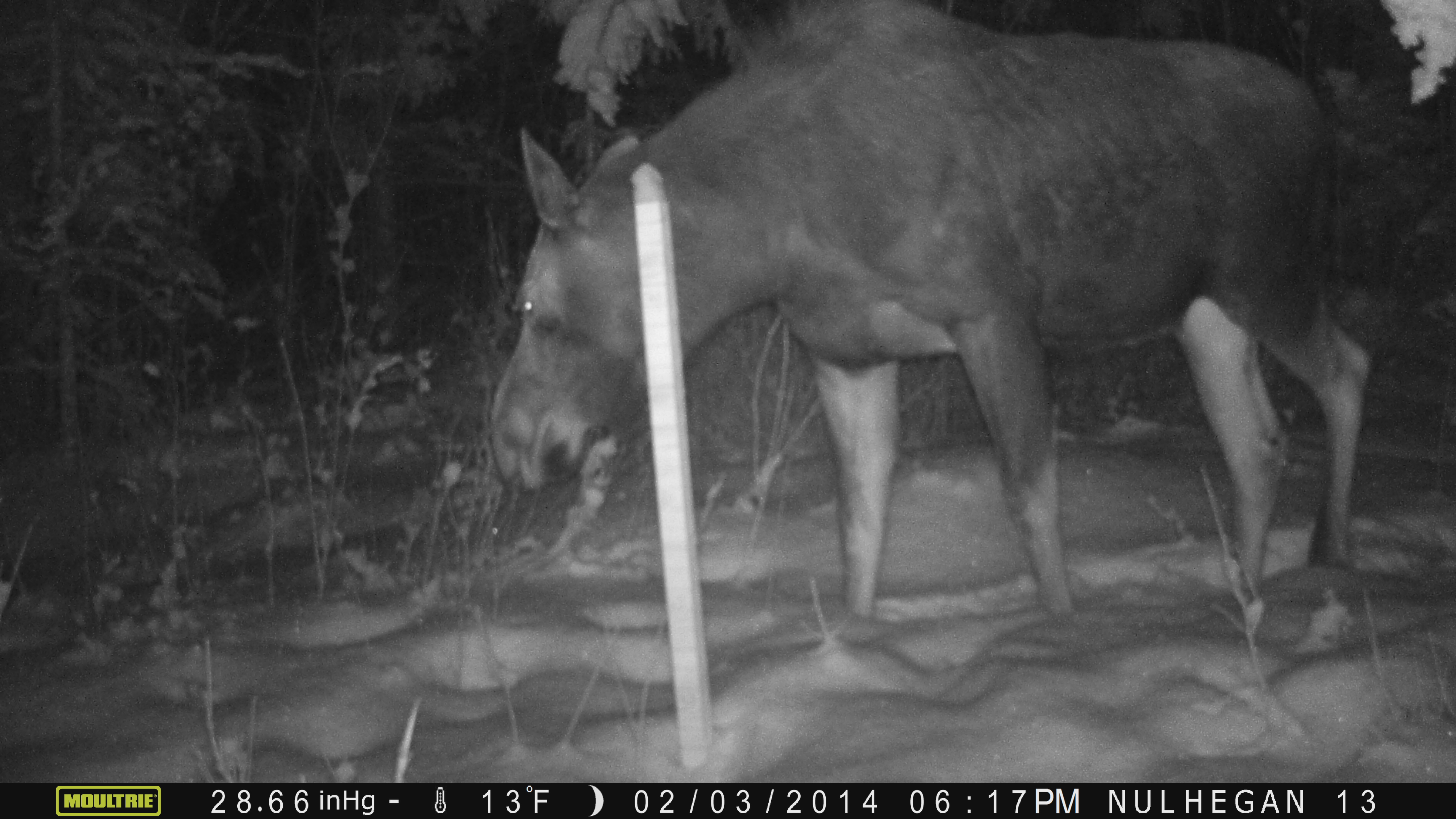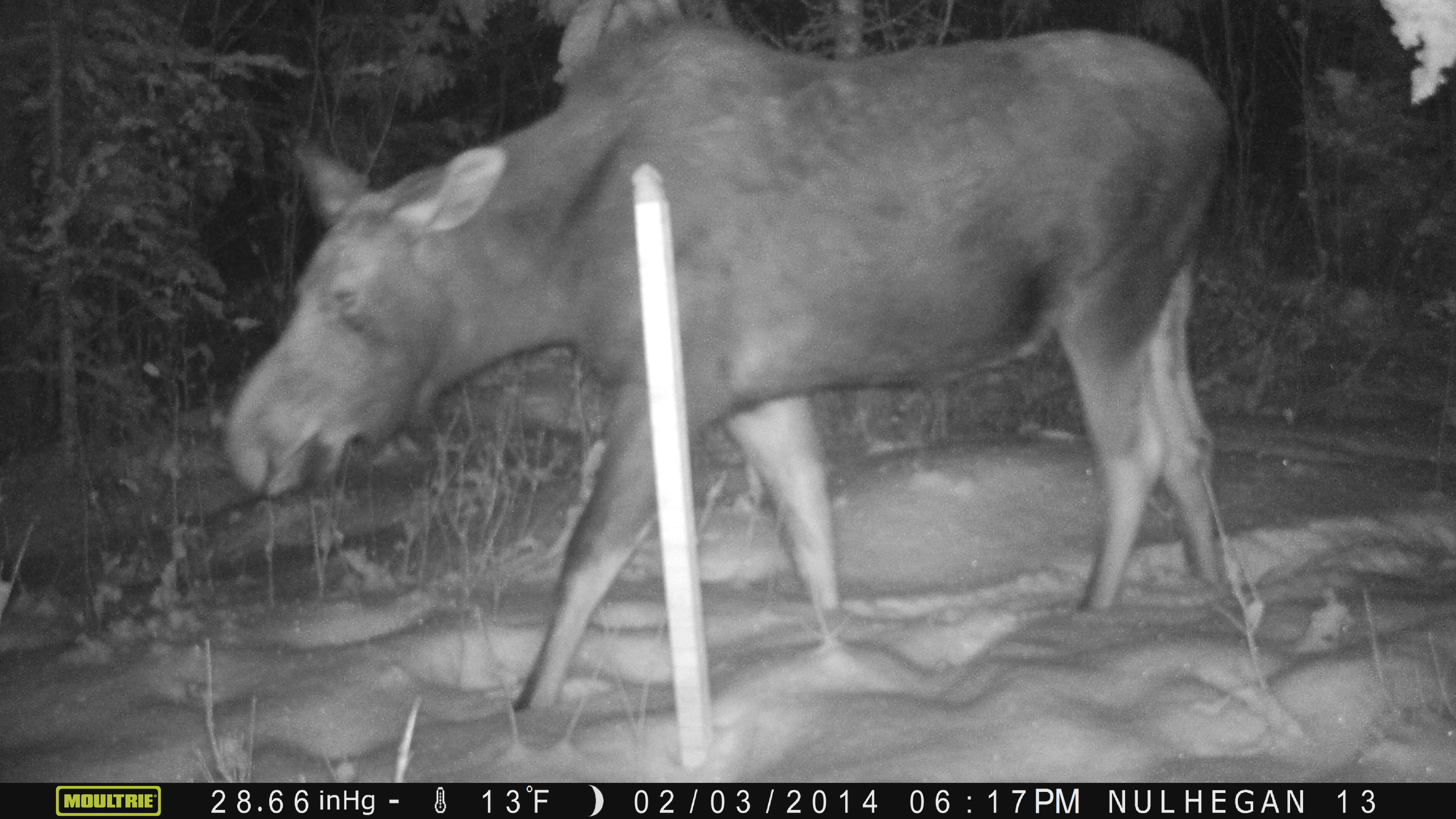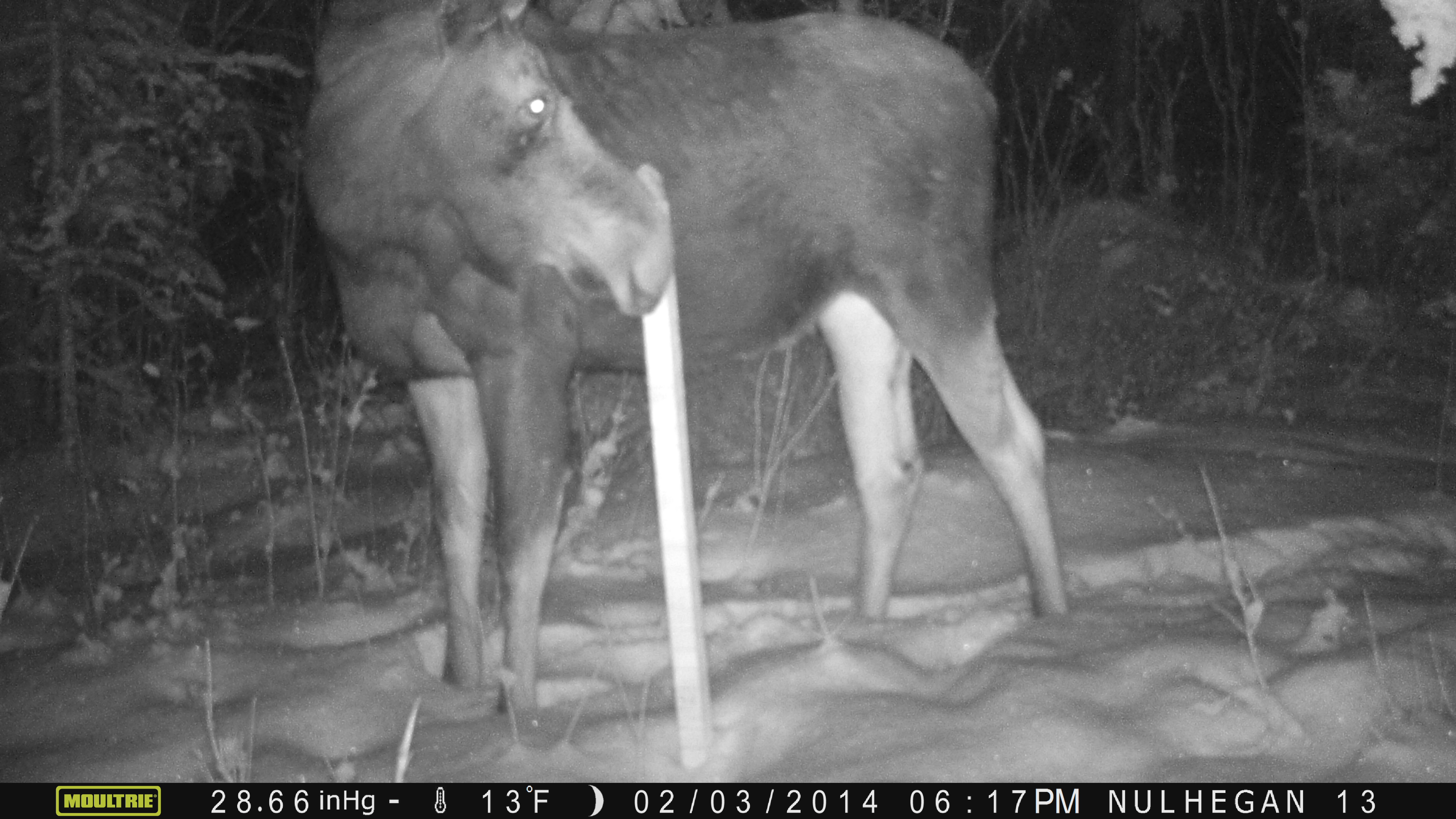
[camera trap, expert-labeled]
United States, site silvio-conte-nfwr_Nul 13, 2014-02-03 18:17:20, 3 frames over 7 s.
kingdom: Animalia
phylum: Chordata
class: Mammalia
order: Artiodactyla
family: Cervidae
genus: Alces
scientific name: Alces alces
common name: moose